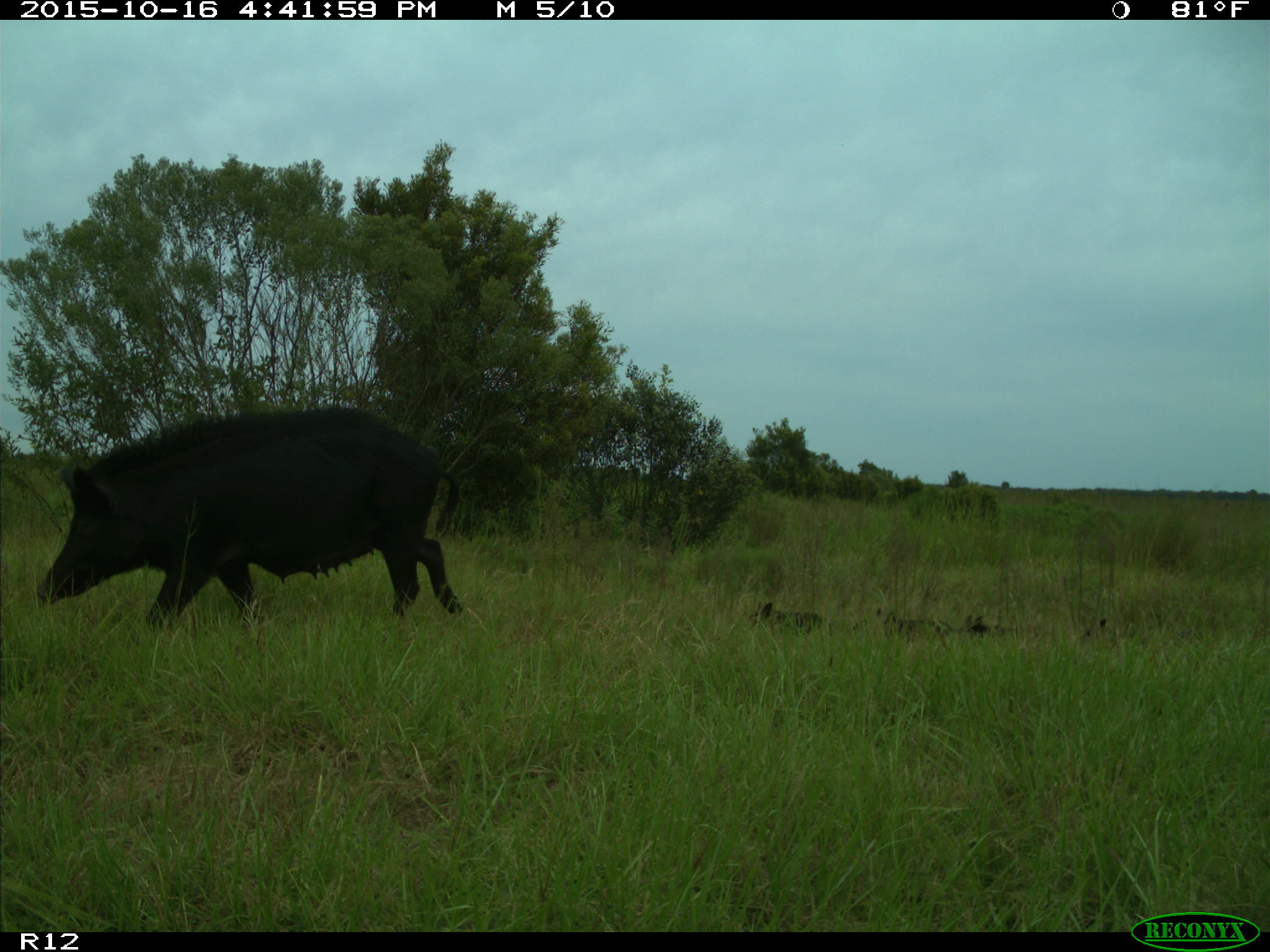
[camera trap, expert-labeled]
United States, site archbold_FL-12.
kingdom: Animalia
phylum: Chordata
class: Mammalia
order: Artiodactyla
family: Suidae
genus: Sus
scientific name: Sus scrofa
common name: wild boar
Sus scrofa (wild boar).